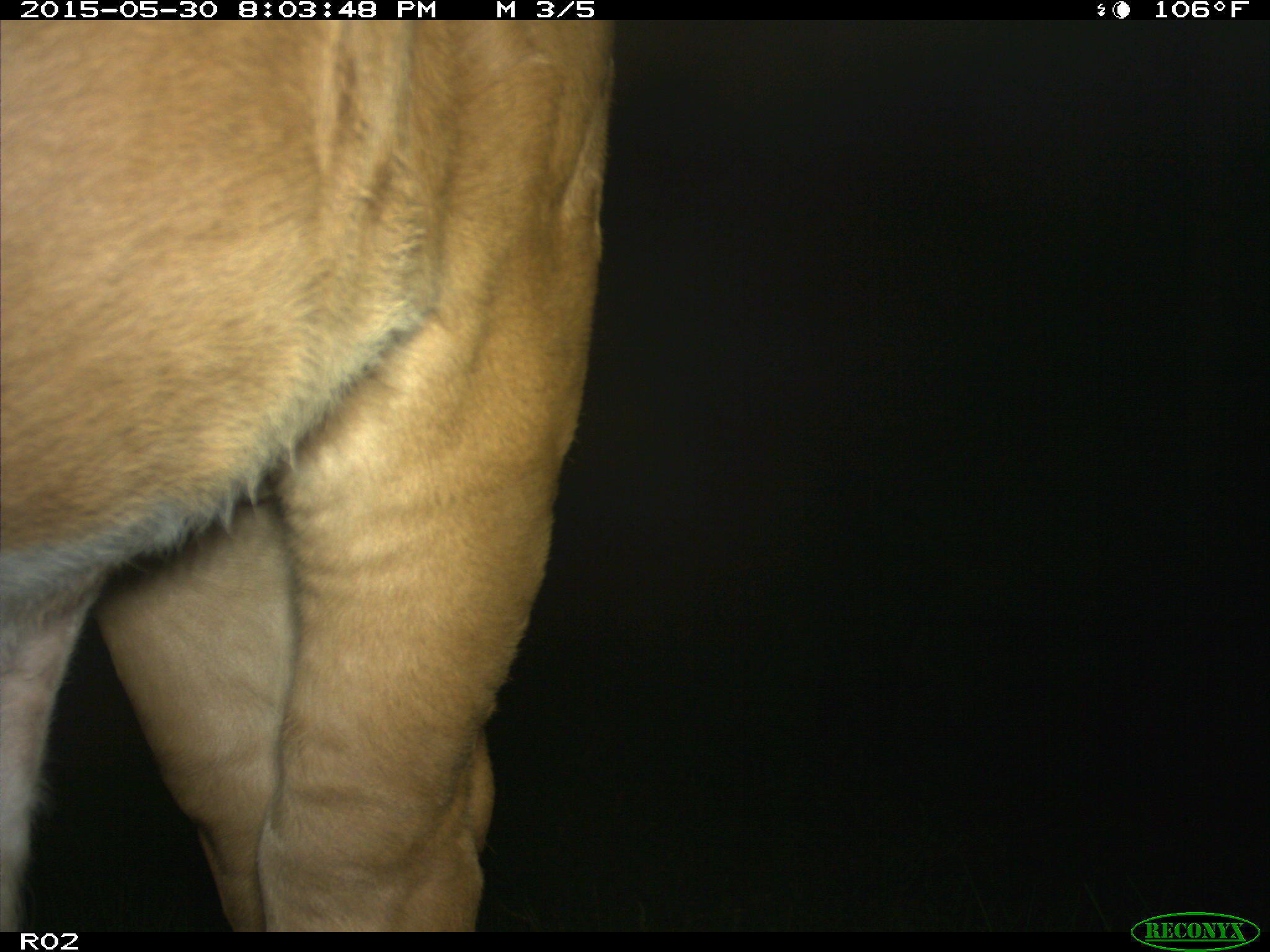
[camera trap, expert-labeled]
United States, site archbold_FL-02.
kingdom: Animalia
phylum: Chordata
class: Mammalia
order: Artiodactyla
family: Bovidae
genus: Bos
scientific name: Bos taurus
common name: domestic cow